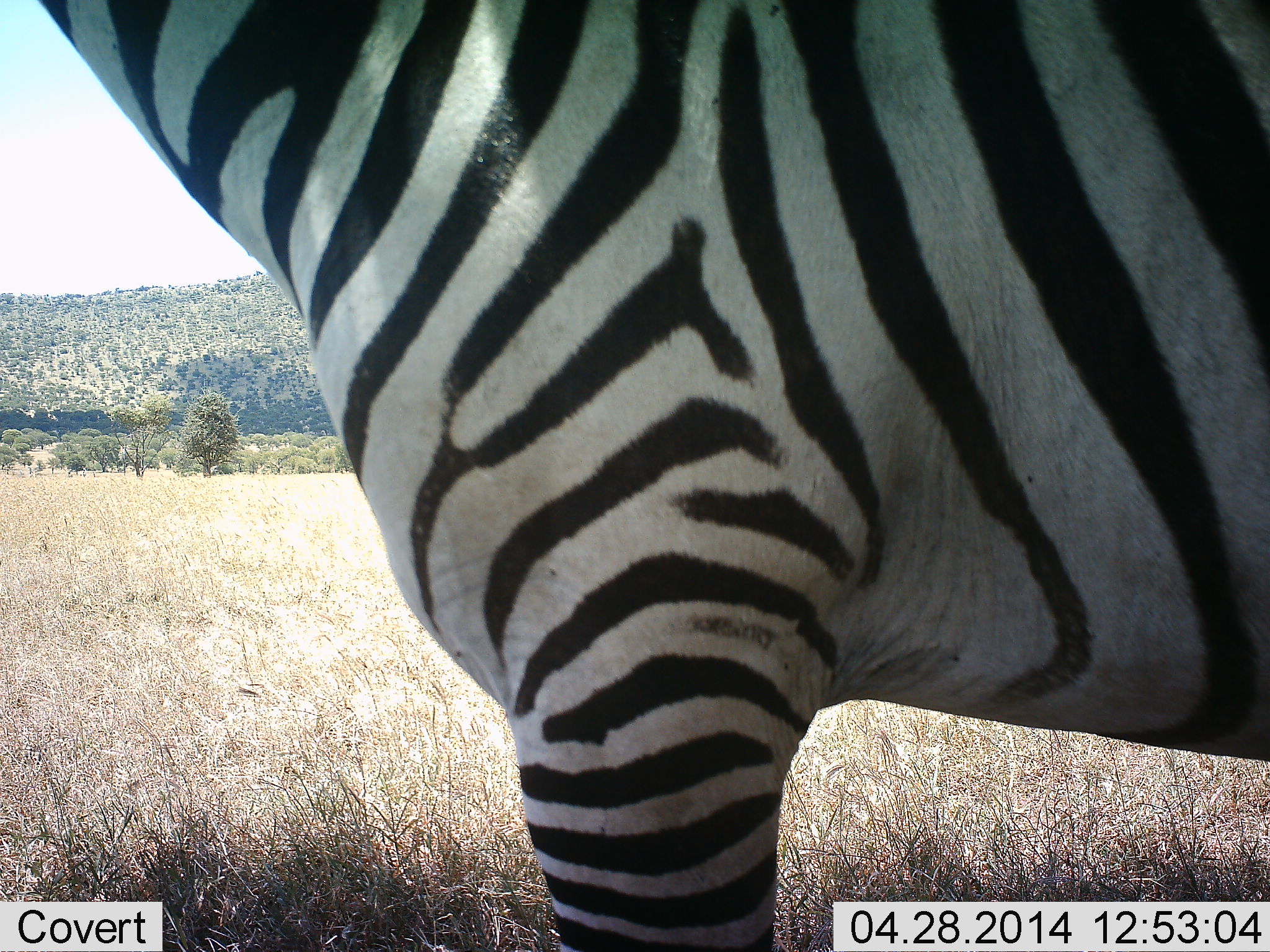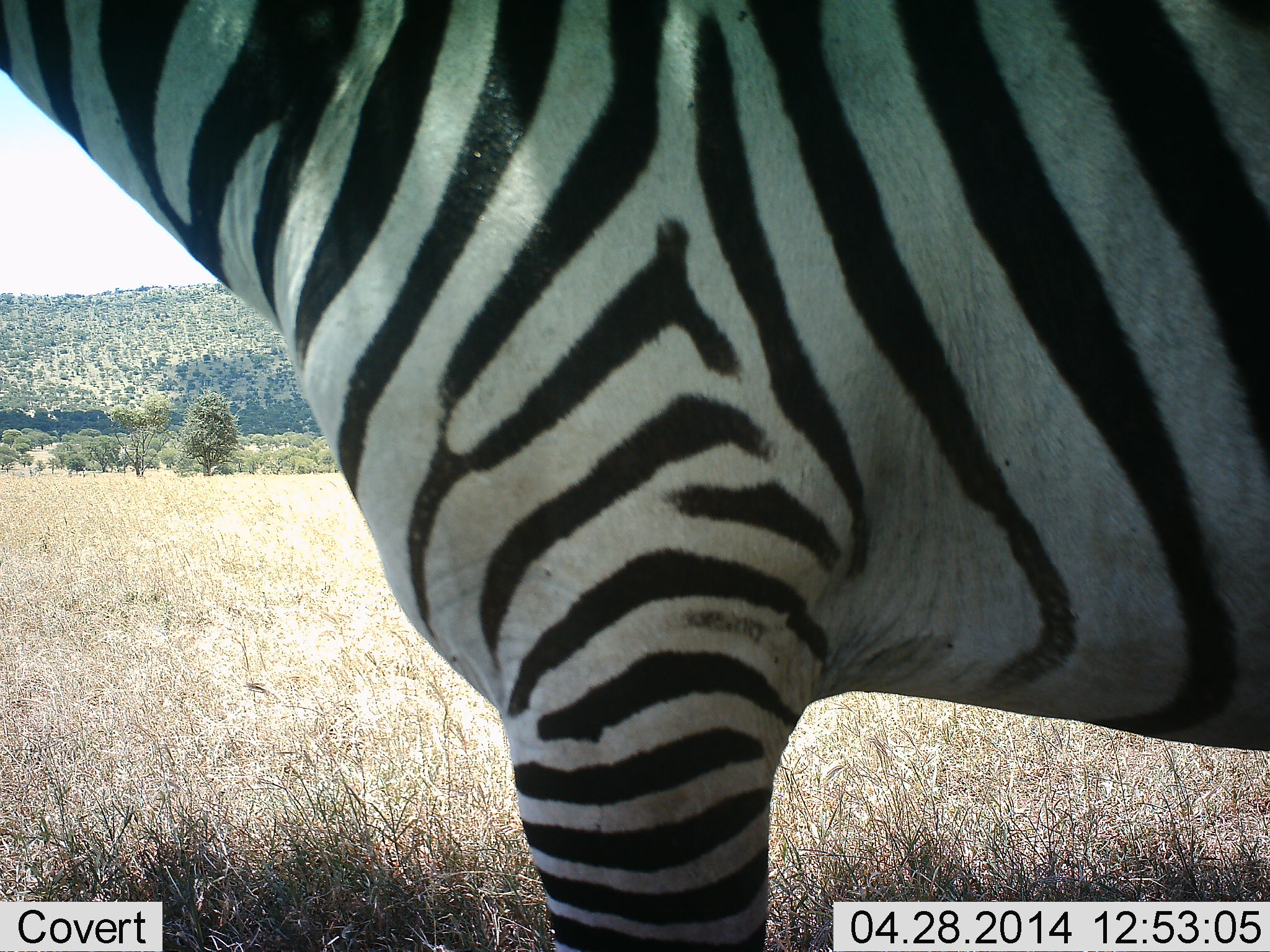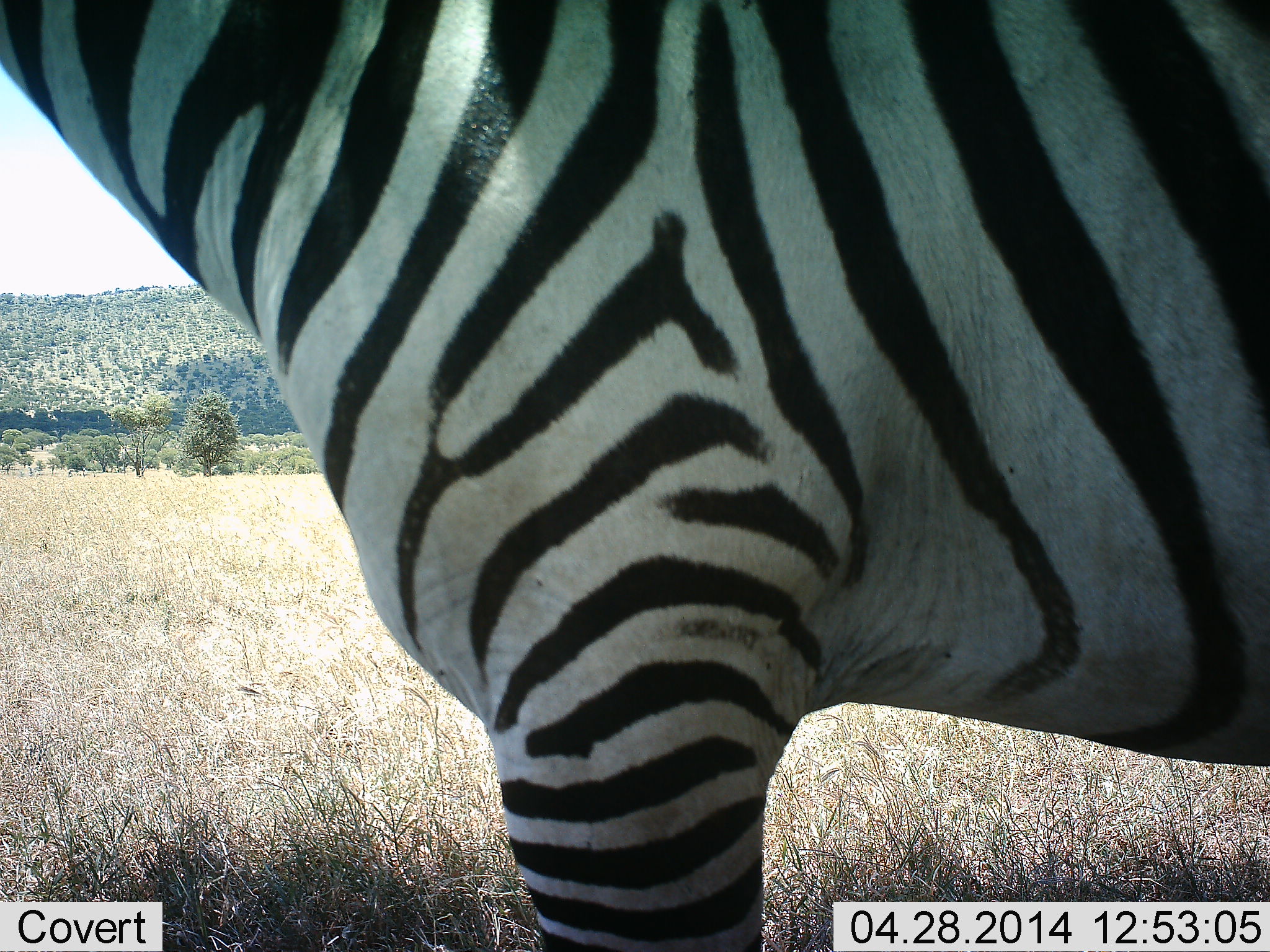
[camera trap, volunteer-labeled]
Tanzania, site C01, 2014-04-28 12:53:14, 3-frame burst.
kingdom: Animalia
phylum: Chordata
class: Mammalia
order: Perissodactyla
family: Equidae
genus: Equus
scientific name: Equus quagga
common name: plains zebra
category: zebra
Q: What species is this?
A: Zebra (plains zebra) (Equus quagga).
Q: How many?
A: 1.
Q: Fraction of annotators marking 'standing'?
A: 90%.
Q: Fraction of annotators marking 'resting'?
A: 20%.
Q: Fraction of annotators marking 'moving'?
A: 0%.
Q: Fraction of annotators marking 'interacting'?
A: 0%.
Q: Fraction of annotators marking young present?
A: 0%.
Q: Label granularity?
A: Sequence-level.